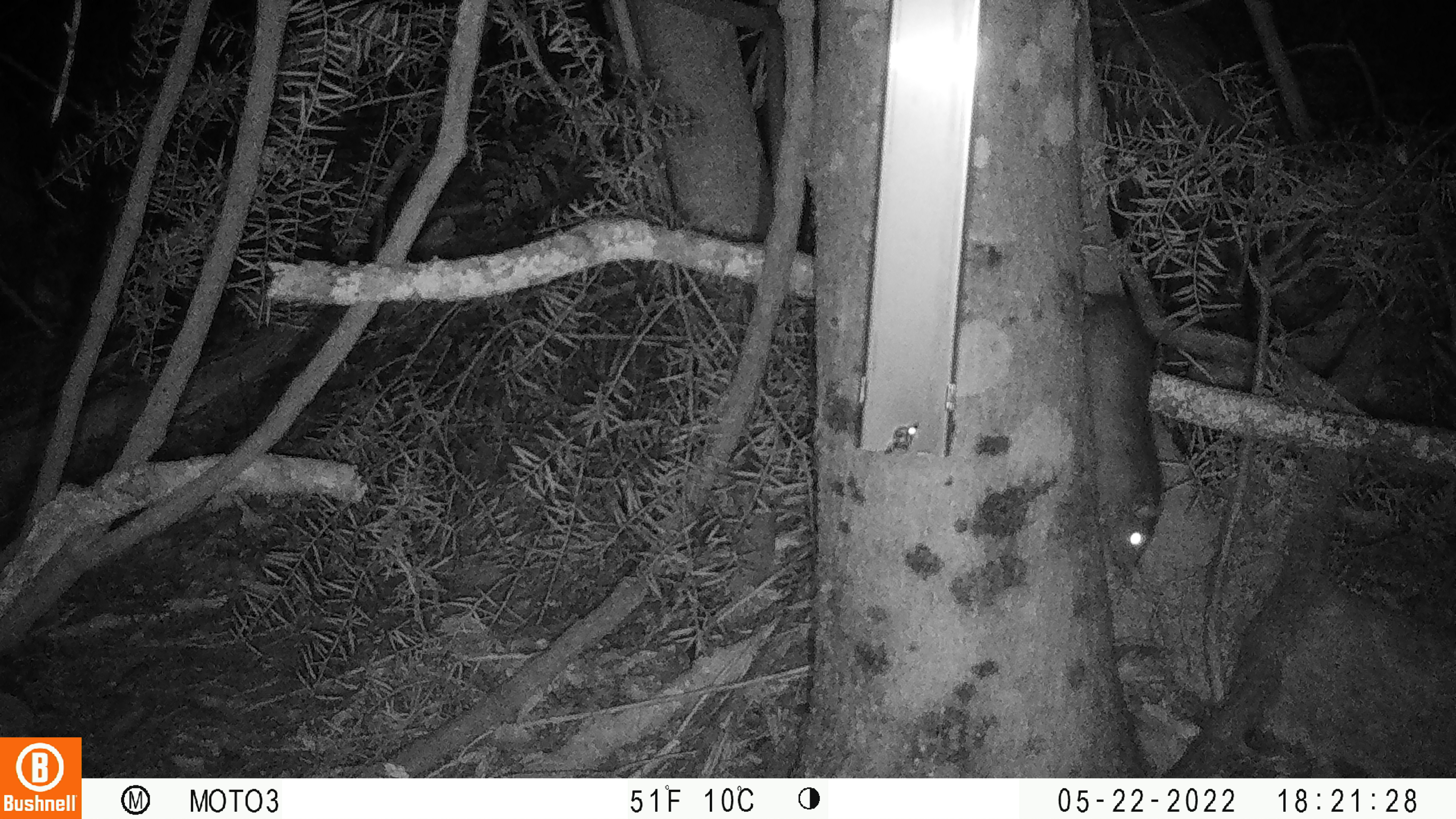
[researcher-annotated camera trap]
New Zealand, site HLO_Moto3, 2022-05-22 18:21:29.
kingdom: Animalia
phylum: Chordata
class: Mammalia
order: Rodentia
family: Muridae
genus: Rattus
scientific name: Rattus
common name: rat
Rat (Rattus).